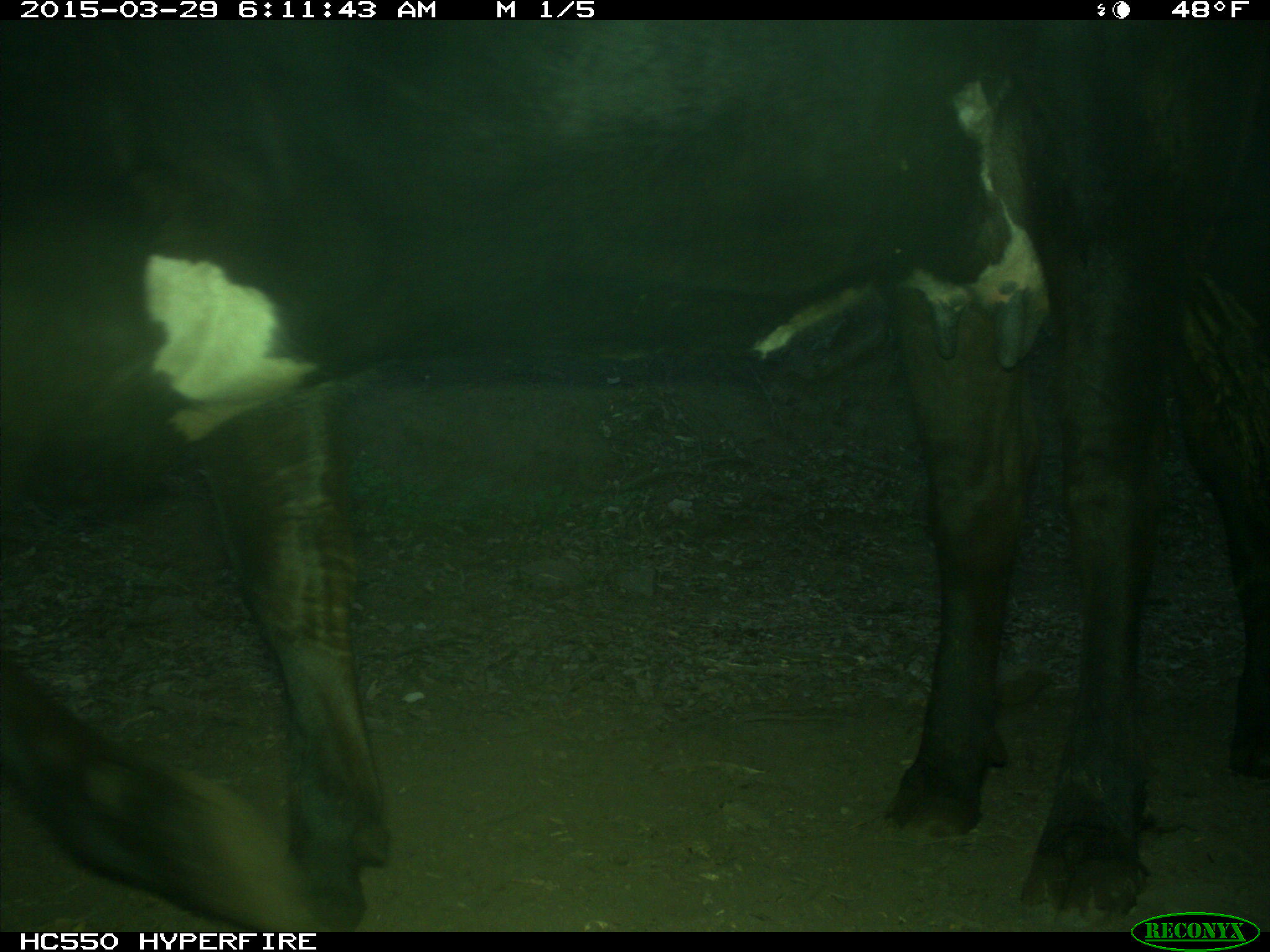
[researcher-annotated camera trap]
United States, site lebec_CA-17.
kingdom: Animalia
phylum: Chordata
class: Mammalia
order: Artiodactyla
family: Bovidae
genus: Bos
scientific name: Bos taurus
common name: domestic cow